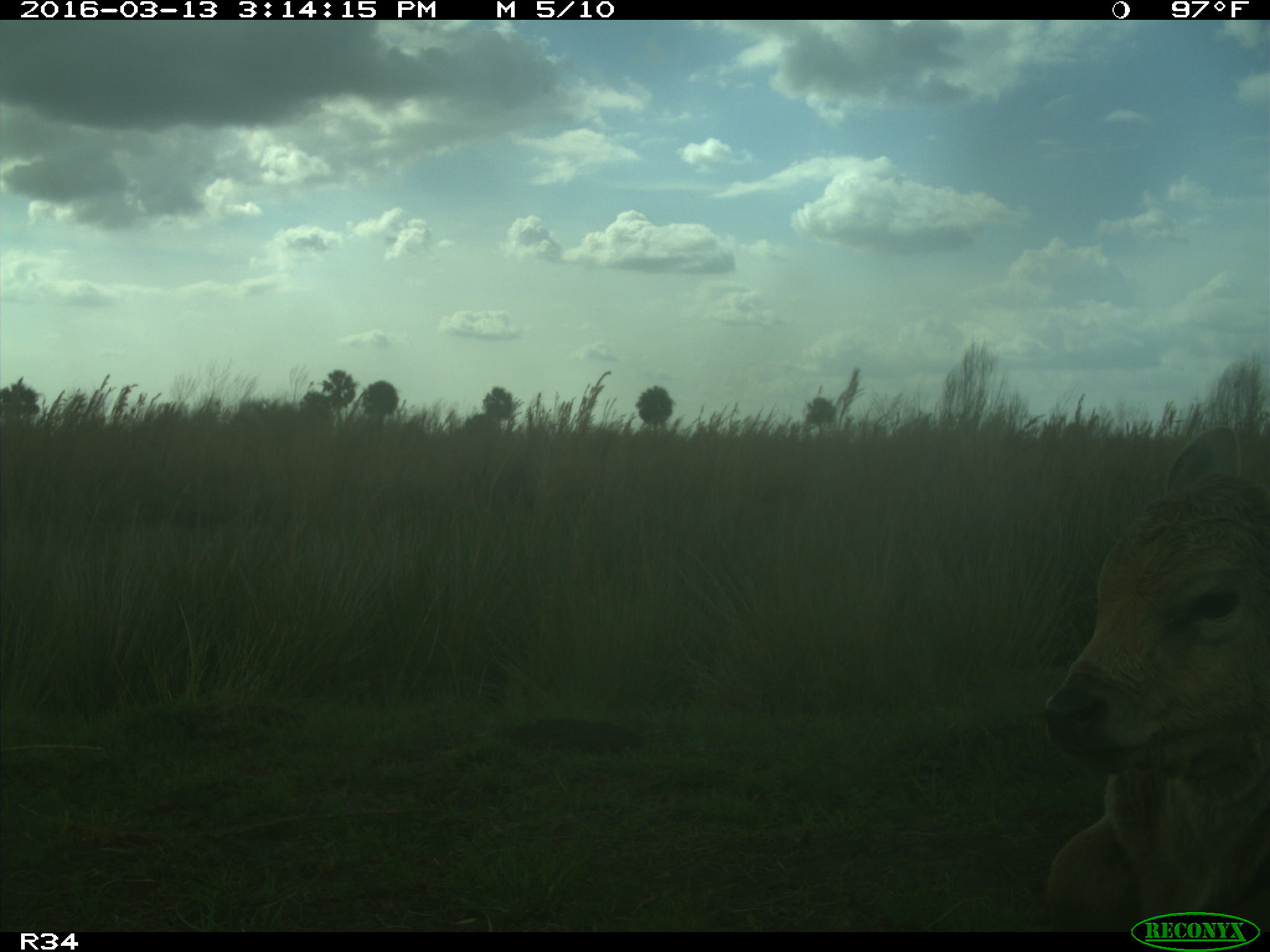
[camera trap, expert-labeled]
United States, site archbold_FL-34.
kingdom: Animalia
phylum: Chordata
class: Mammalia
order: Artiodactyla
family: Bovidae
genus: Bos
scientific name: Bos taurus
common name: domestic cow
Bos taurus (domestic cow).